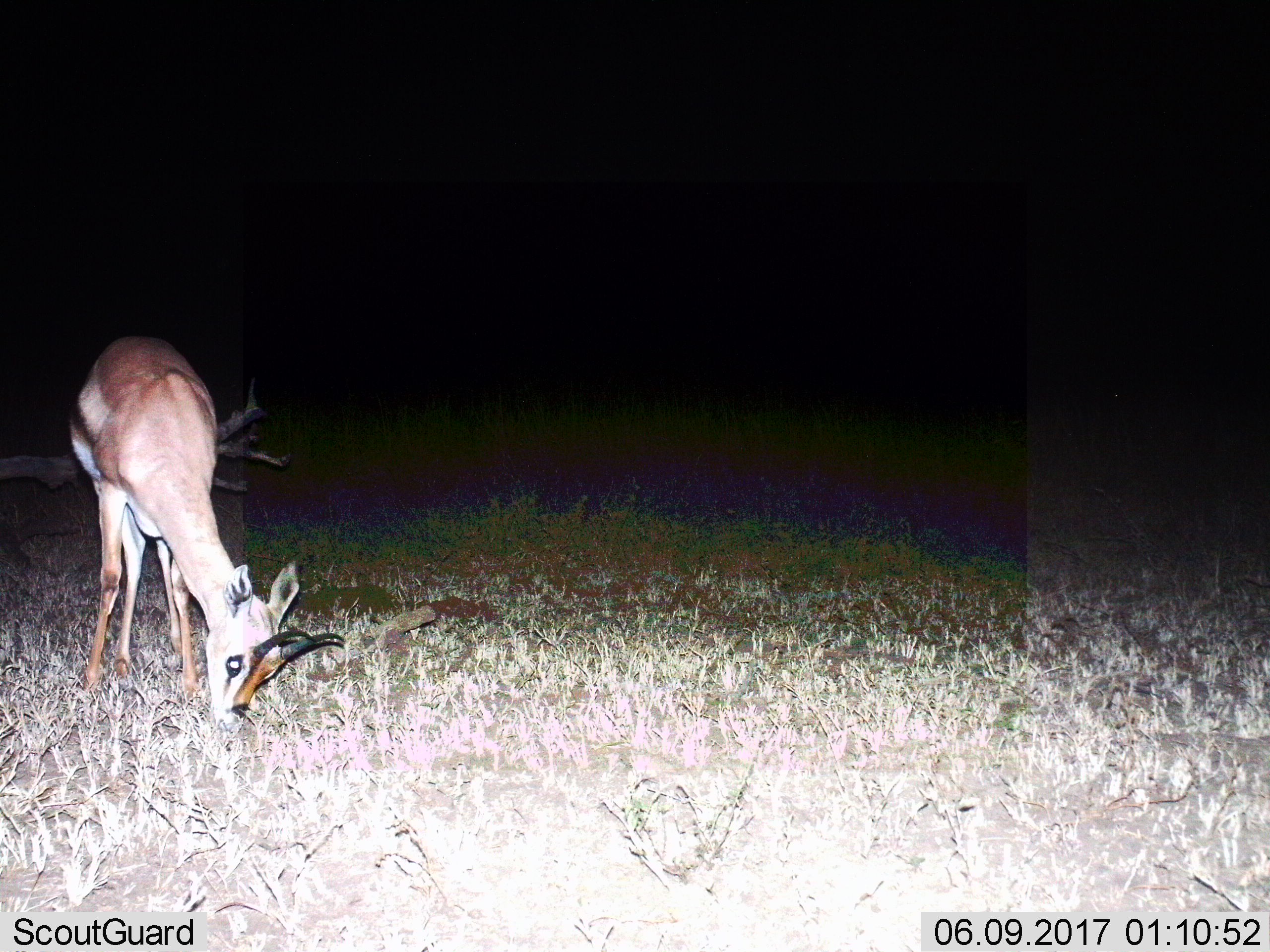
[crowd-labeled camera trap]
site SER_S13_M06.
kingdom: Animalia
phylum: Chordata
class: Mammalia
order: Artiodactyla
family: Bovidae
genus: Eudorcas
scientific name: Eudorcas thomsonii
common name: thomson's gazelle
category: gazellethomsons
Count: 1.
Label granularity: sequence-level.